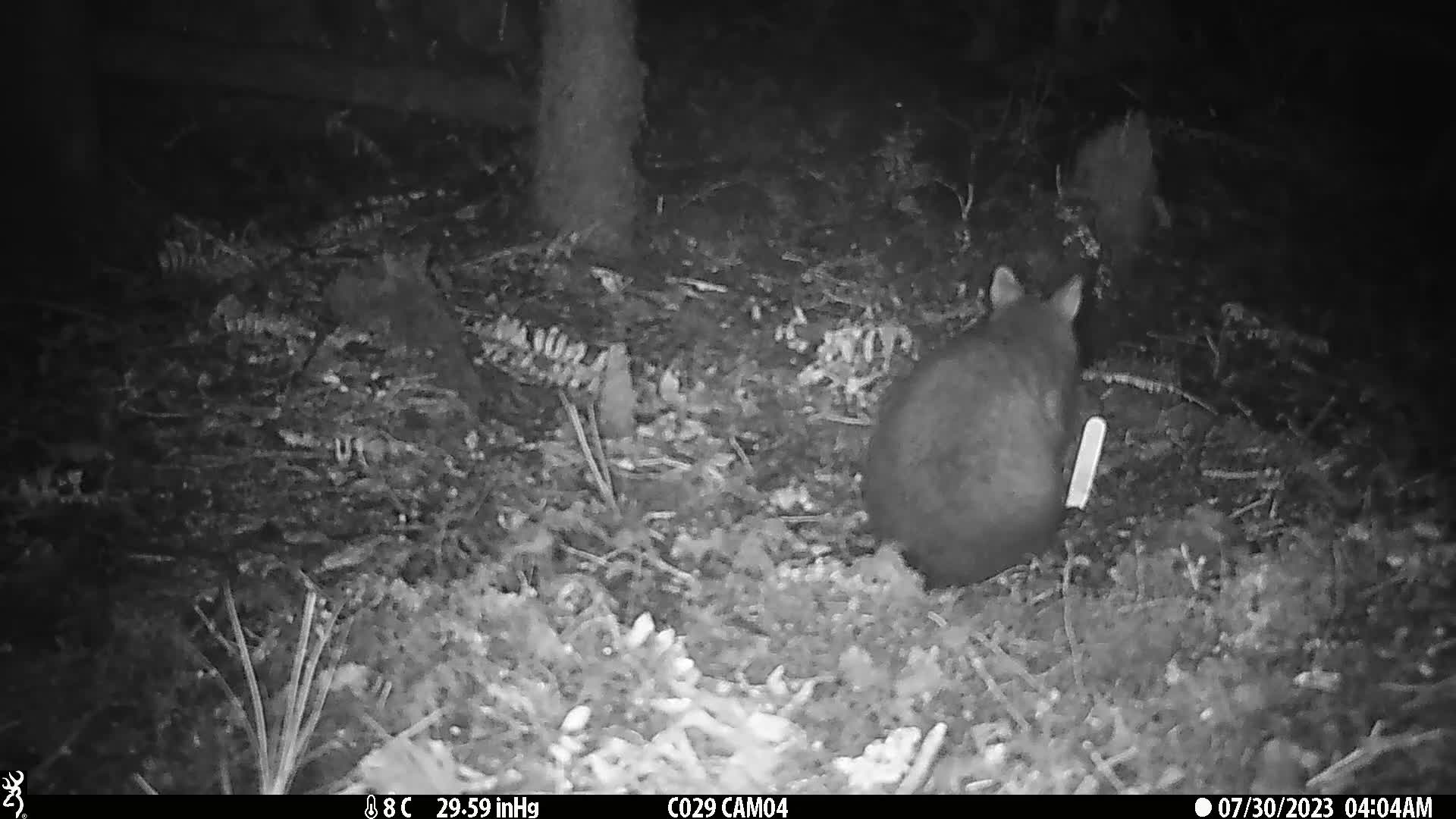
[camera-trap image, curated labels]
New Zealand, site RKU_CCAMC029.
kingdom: Animalia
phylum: Chordata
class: Mammalia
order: Diprotodontia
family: Phalangeridae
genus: Trichosurus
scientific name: Trichosurus vulpecula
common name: common brushtail possum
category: possum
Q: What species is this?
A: Possum (common brushtail possum) (Trichosurus vulpecula).